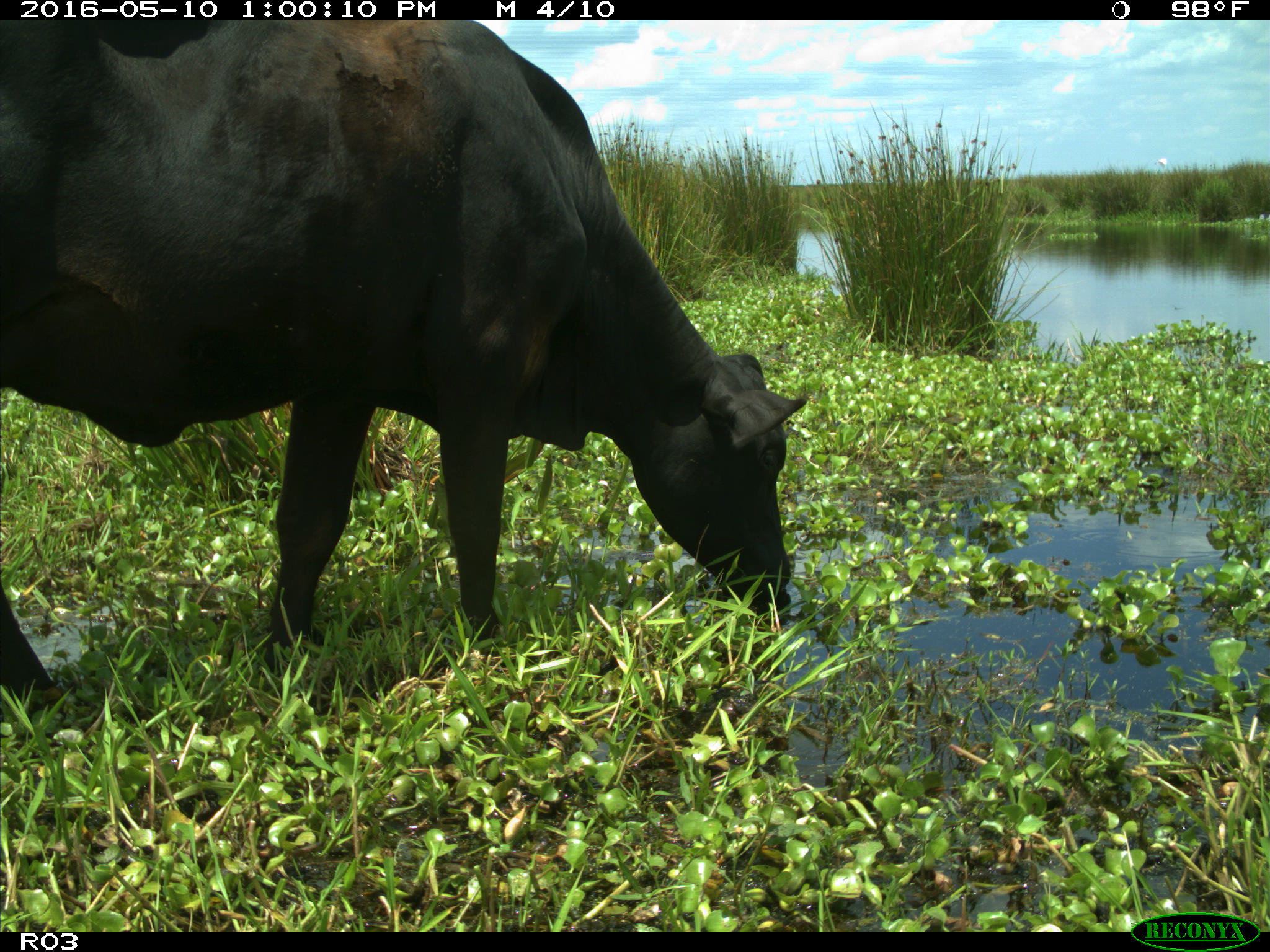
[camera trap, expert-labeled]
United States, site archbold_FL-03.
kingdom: Animalia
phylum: Chordata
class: Mammalia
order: Artiodactyla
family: Bovidae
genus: Bos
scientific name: Bos taurus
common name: domestic cow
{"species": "Bos taurus (domestic cow)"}